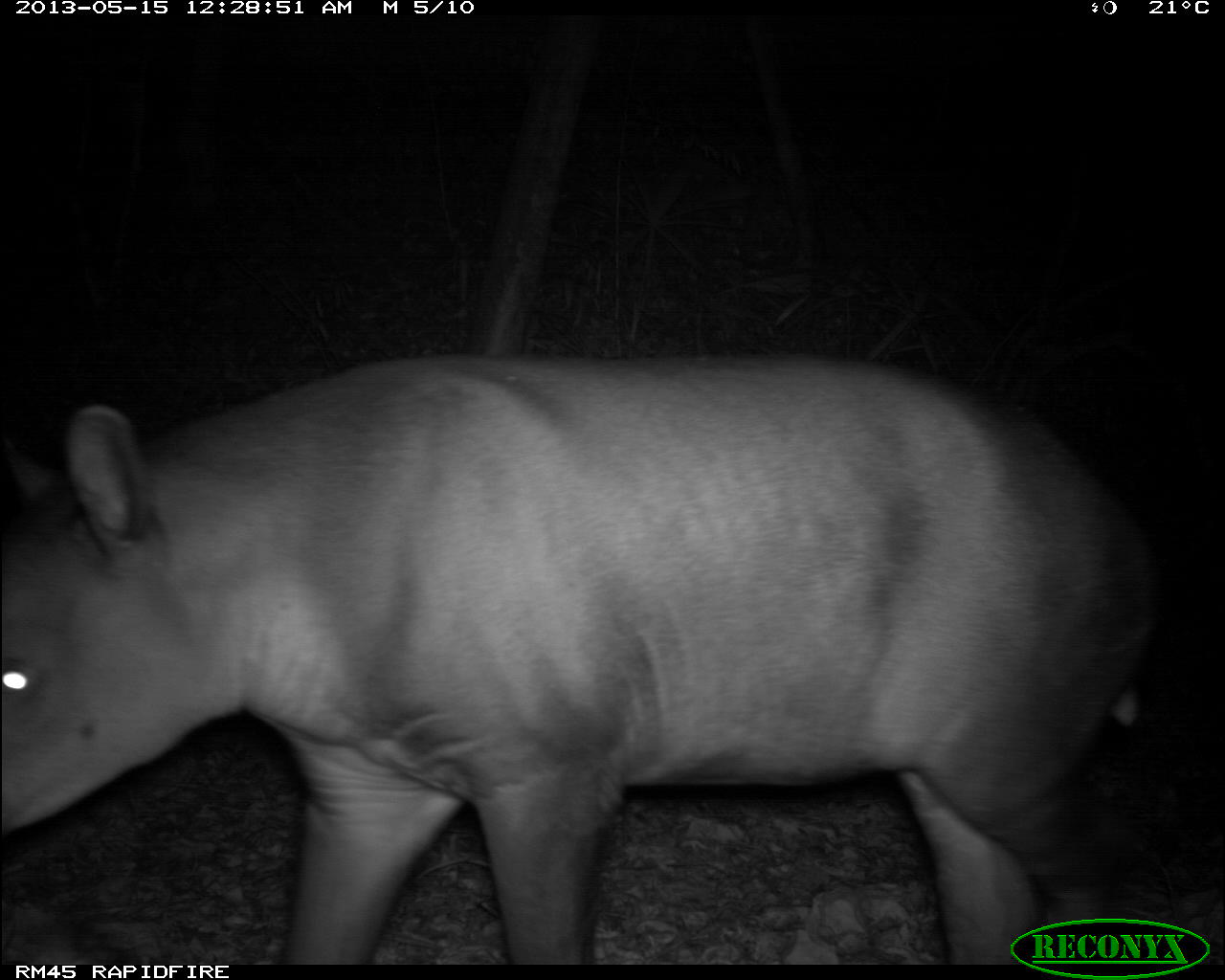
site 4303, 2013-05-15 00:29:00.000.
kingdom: Animalia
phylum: Chordata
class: Mammalia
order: Perissodactyla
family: Tapiridae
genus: Tapirus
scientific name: Tapirus bairdii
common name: baird's tapir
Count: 1.